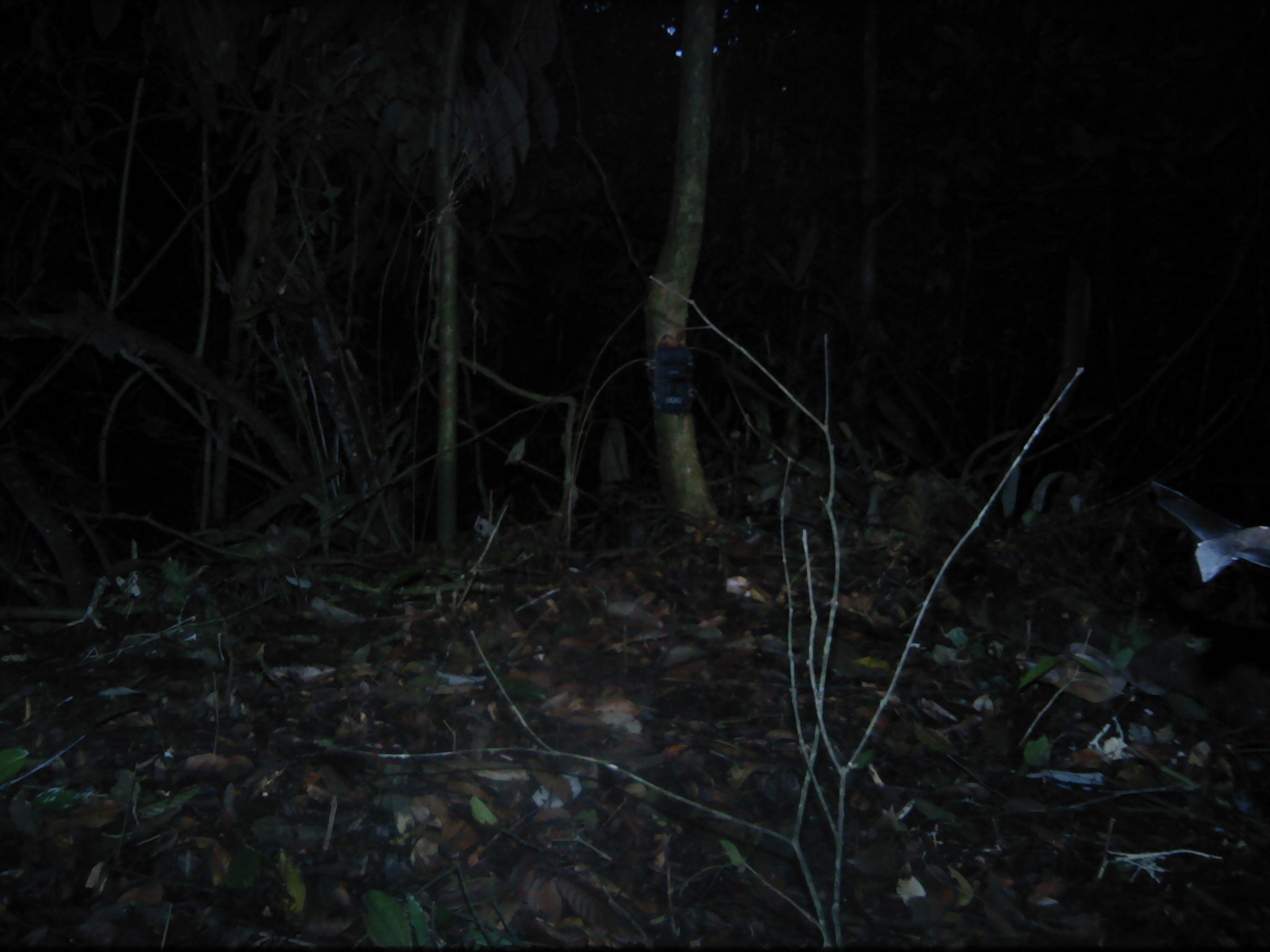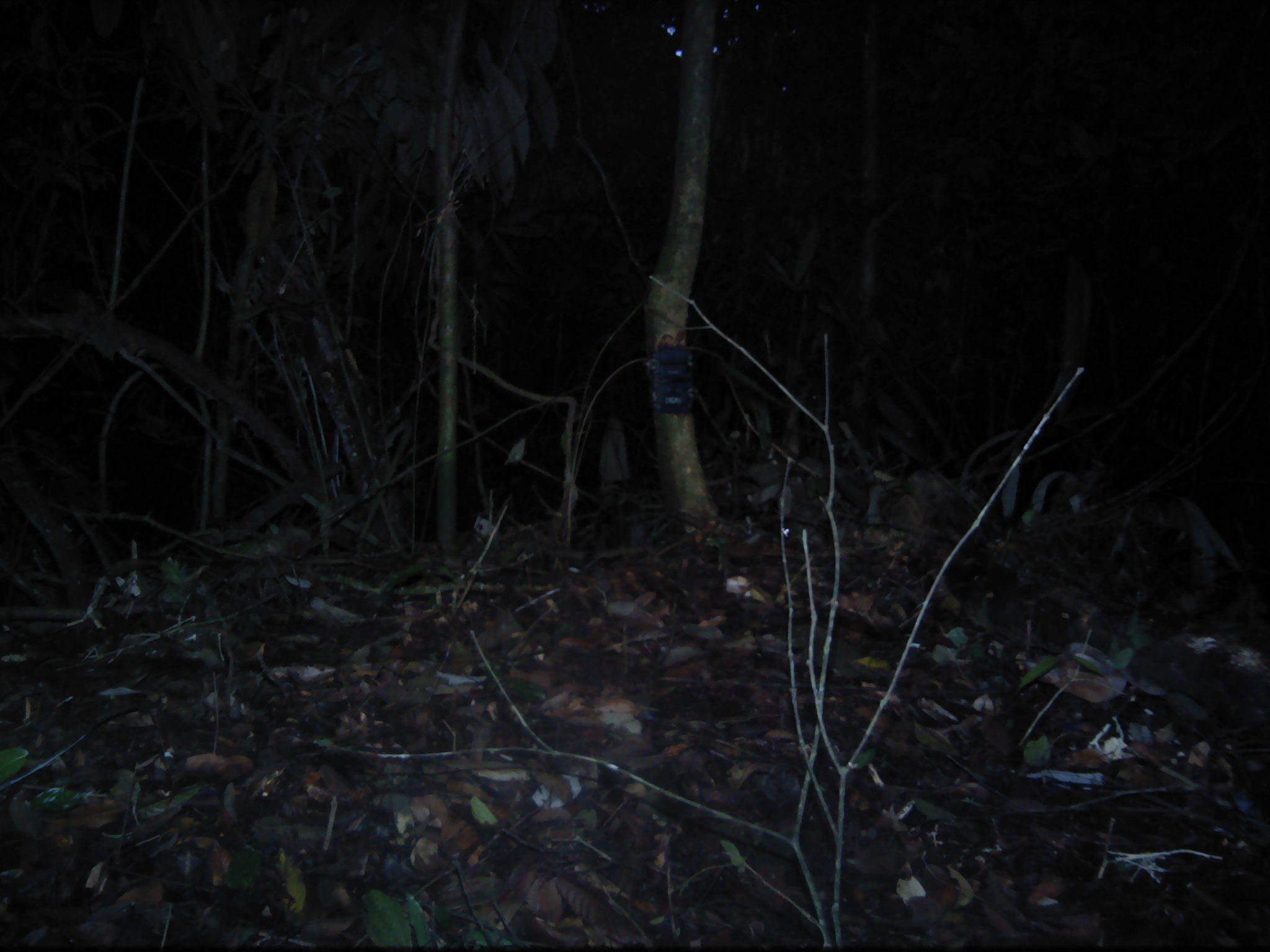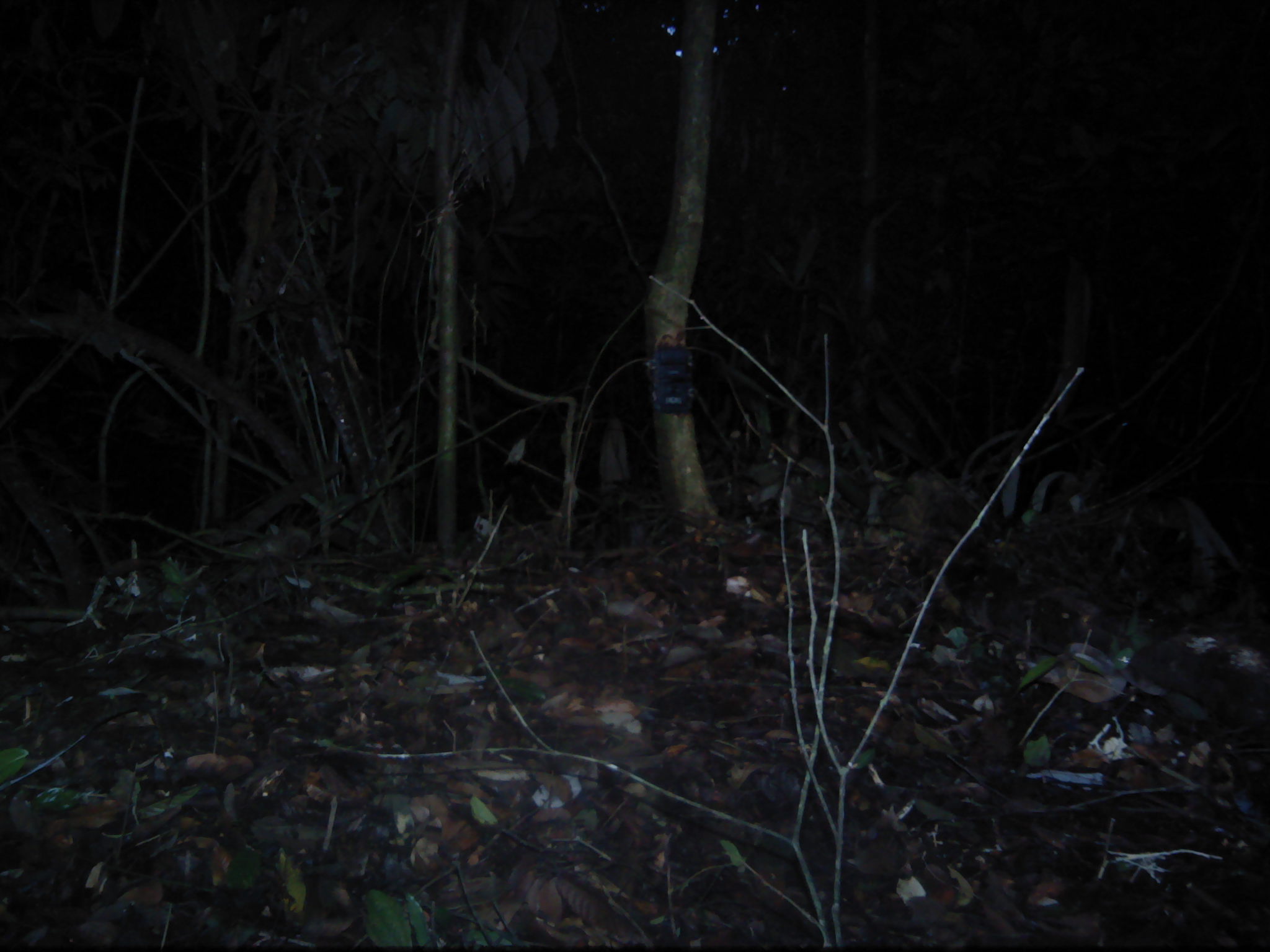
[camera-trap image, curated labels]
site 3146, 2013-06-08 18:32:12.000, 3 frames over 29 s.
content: unidentified animal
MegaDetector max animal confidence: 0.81